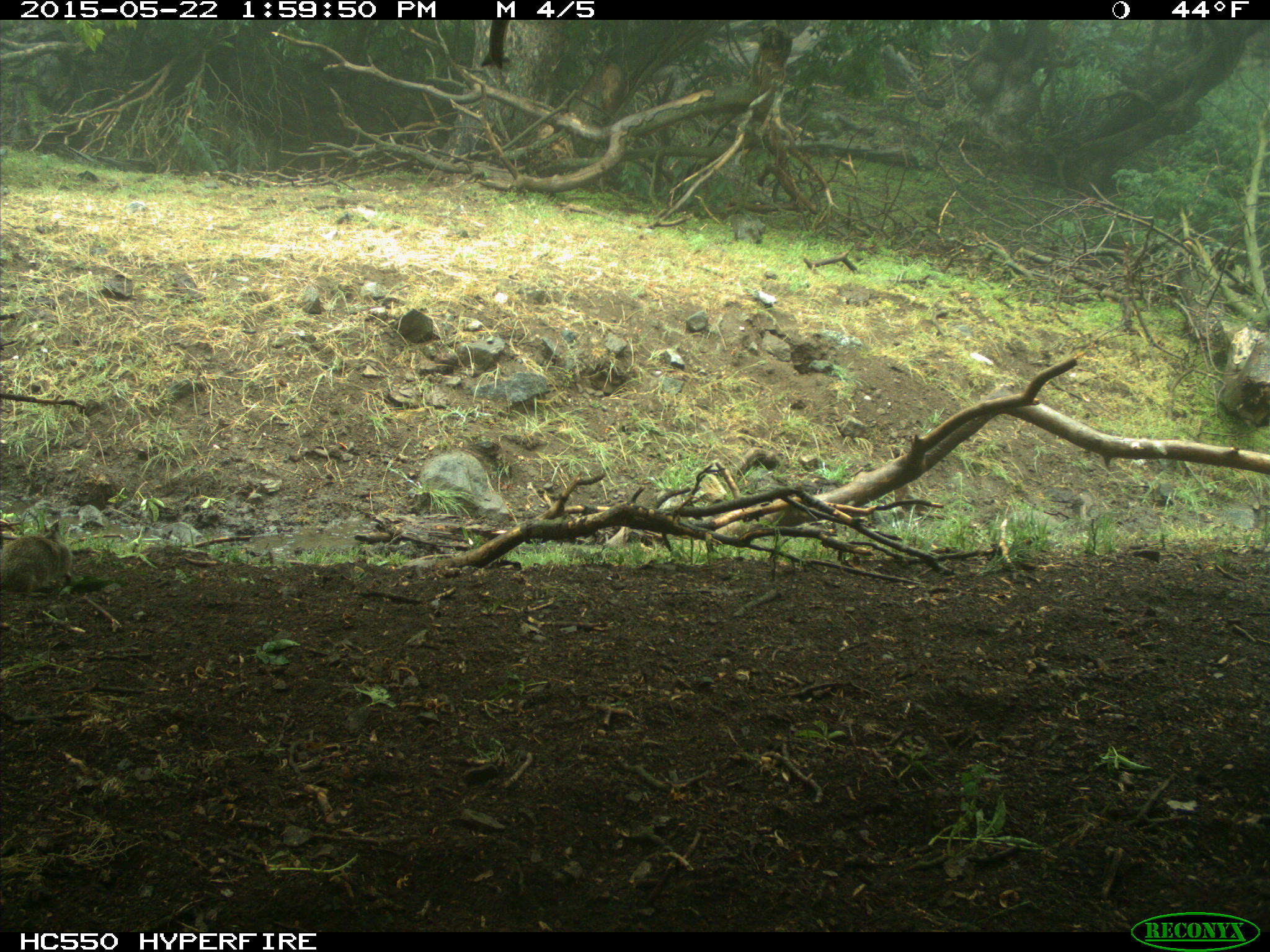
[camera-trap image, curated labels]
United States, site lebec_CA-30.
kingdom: Animalia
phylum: Chordata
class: Mammalia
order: Rodentia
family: Sciuridae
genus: Otospermophilus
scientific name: Otospermophilus beecheyi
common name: california ground squirrel